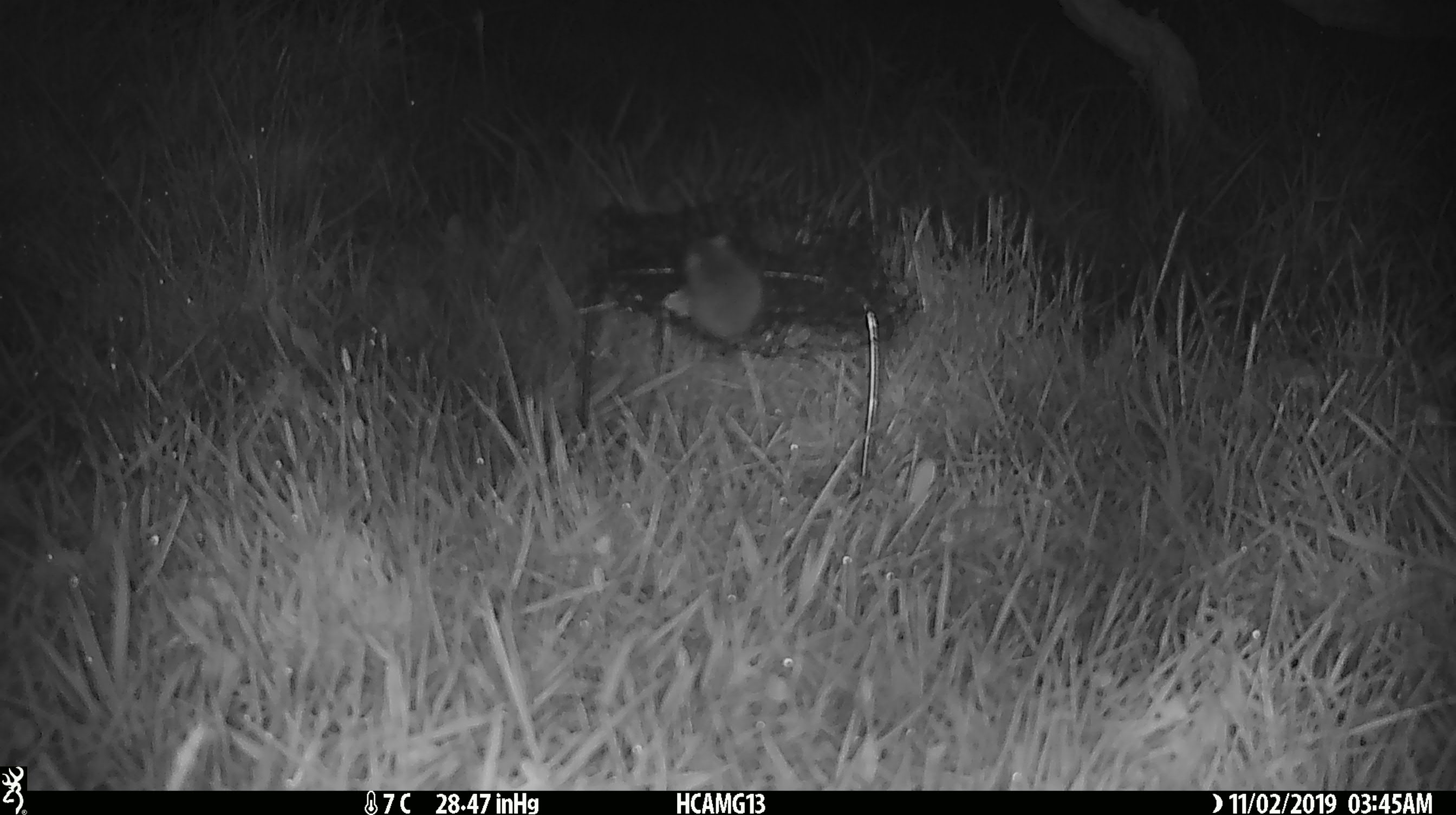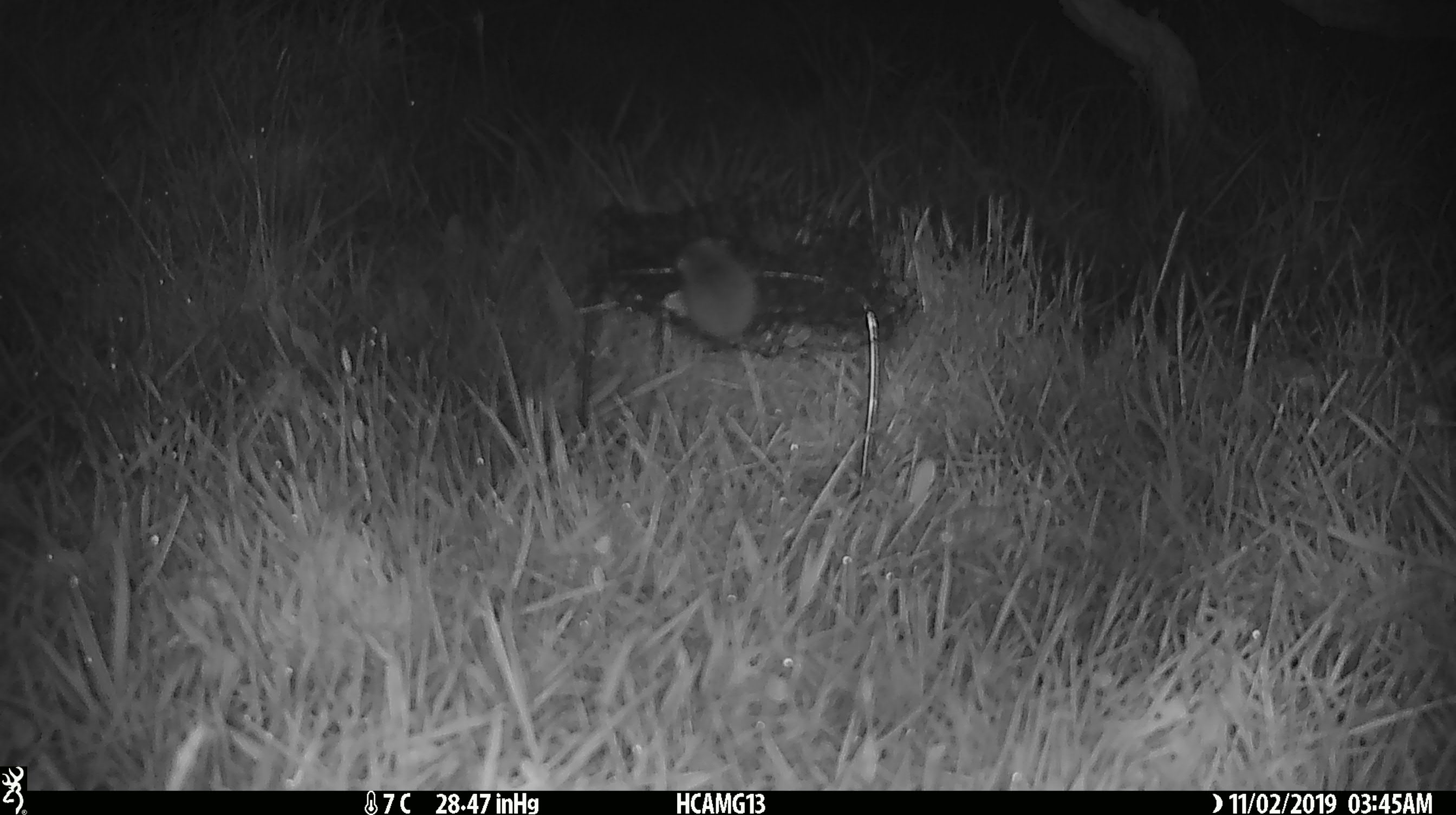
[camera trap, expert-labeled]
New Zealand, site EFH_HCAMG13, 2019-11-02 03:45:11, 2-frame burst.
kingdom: Animalia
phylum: Chordata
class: Mammalia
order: Rodentia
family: Muridae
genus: Mus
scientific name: Mus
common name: mouse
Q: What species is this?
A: Mouse (Mus).